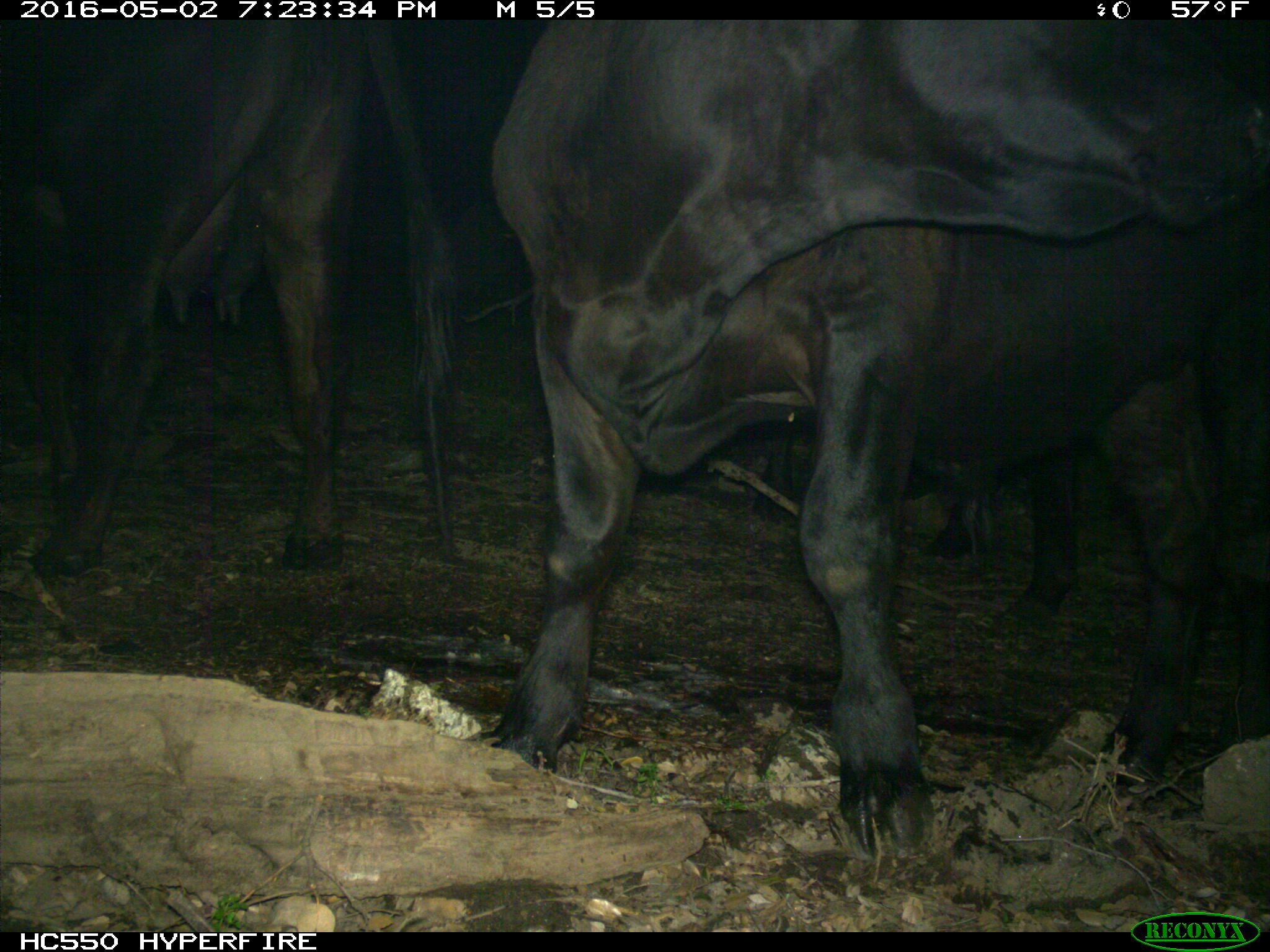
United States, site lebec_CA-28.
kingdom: Animalia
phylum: Chordata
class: Mammalia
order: Artiodactyla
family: Bovidae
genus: Bos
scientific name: Bos taurus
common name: domestic cow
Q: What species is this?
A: Bos taurus (domestic cow).